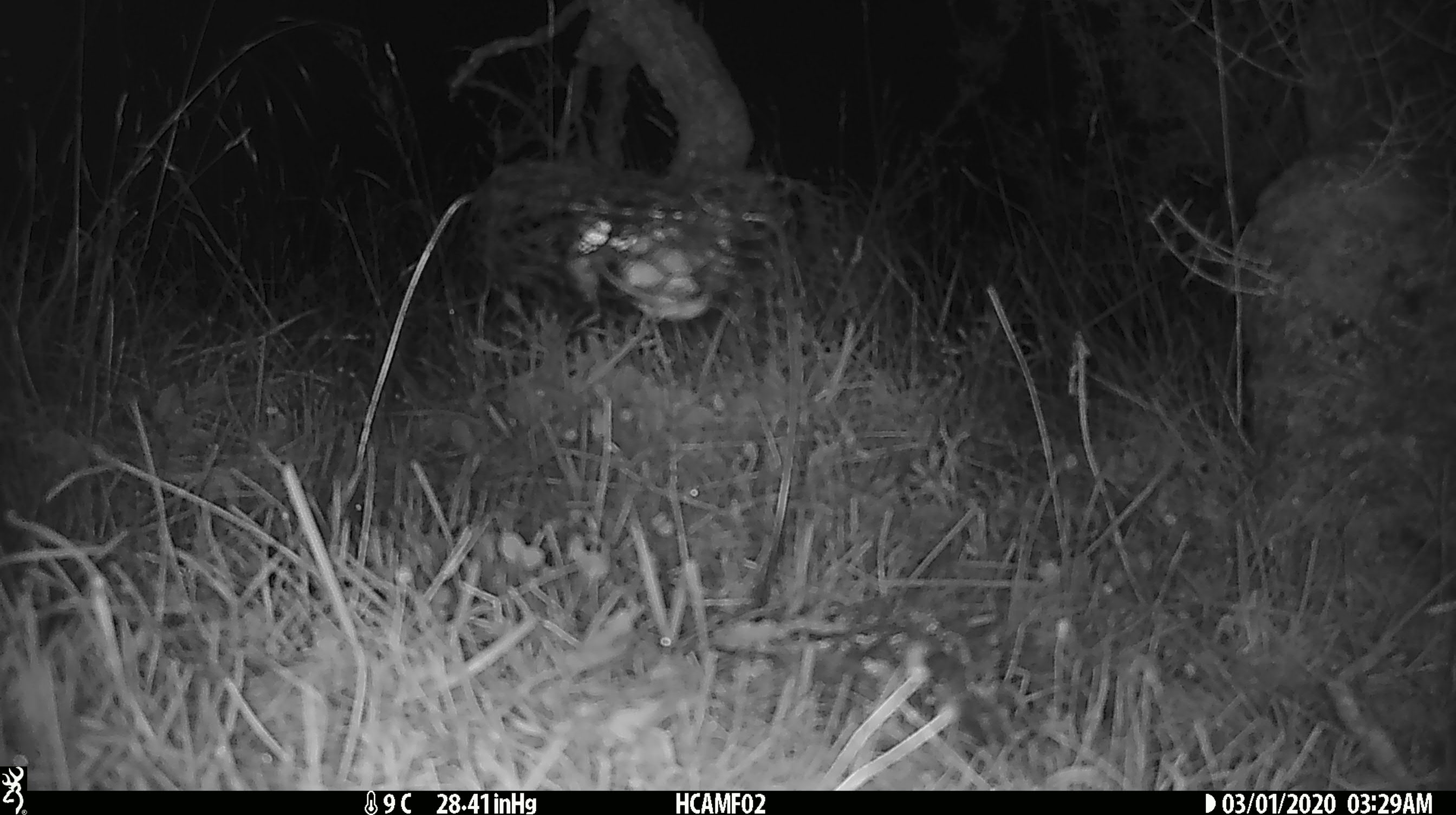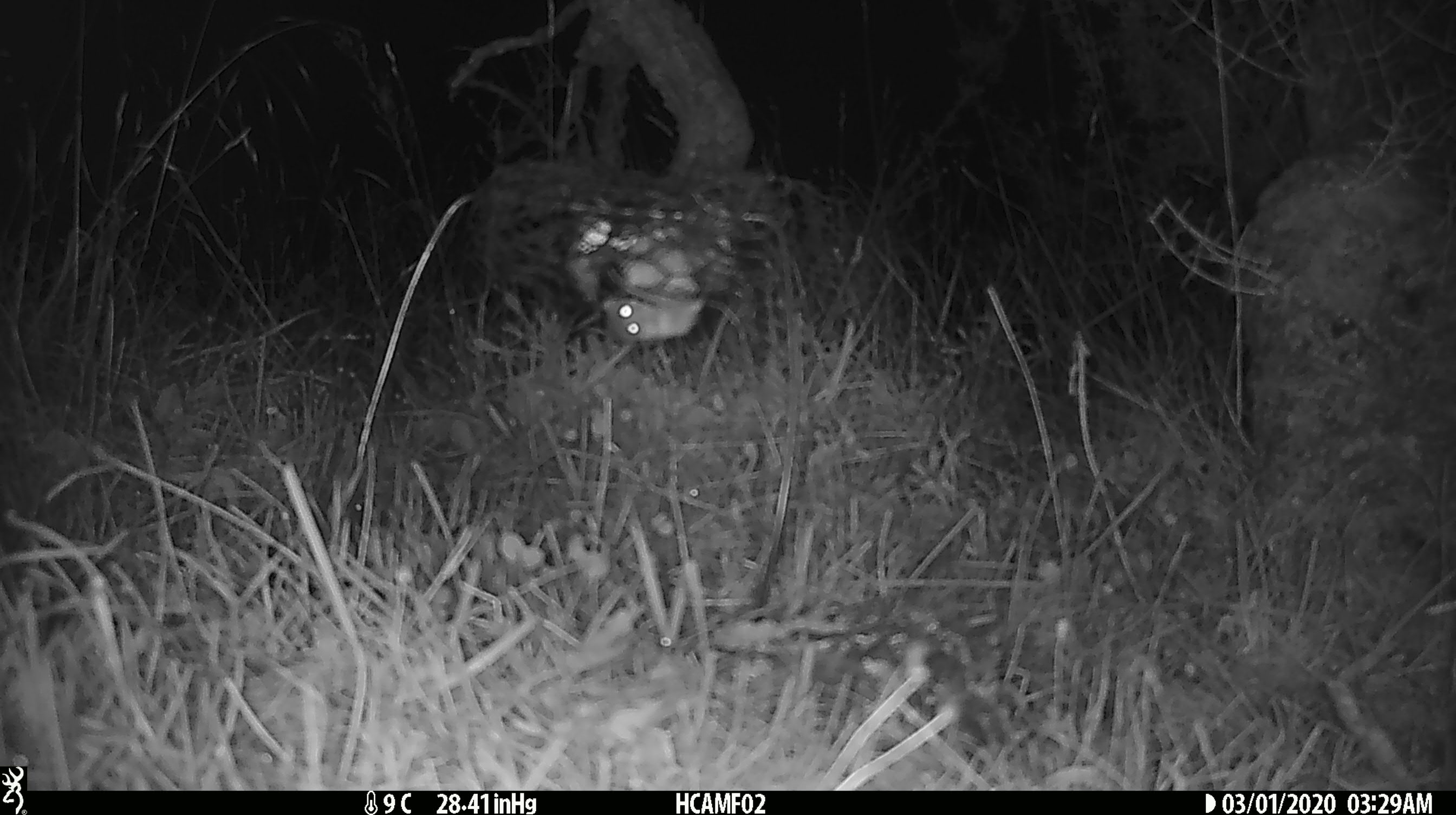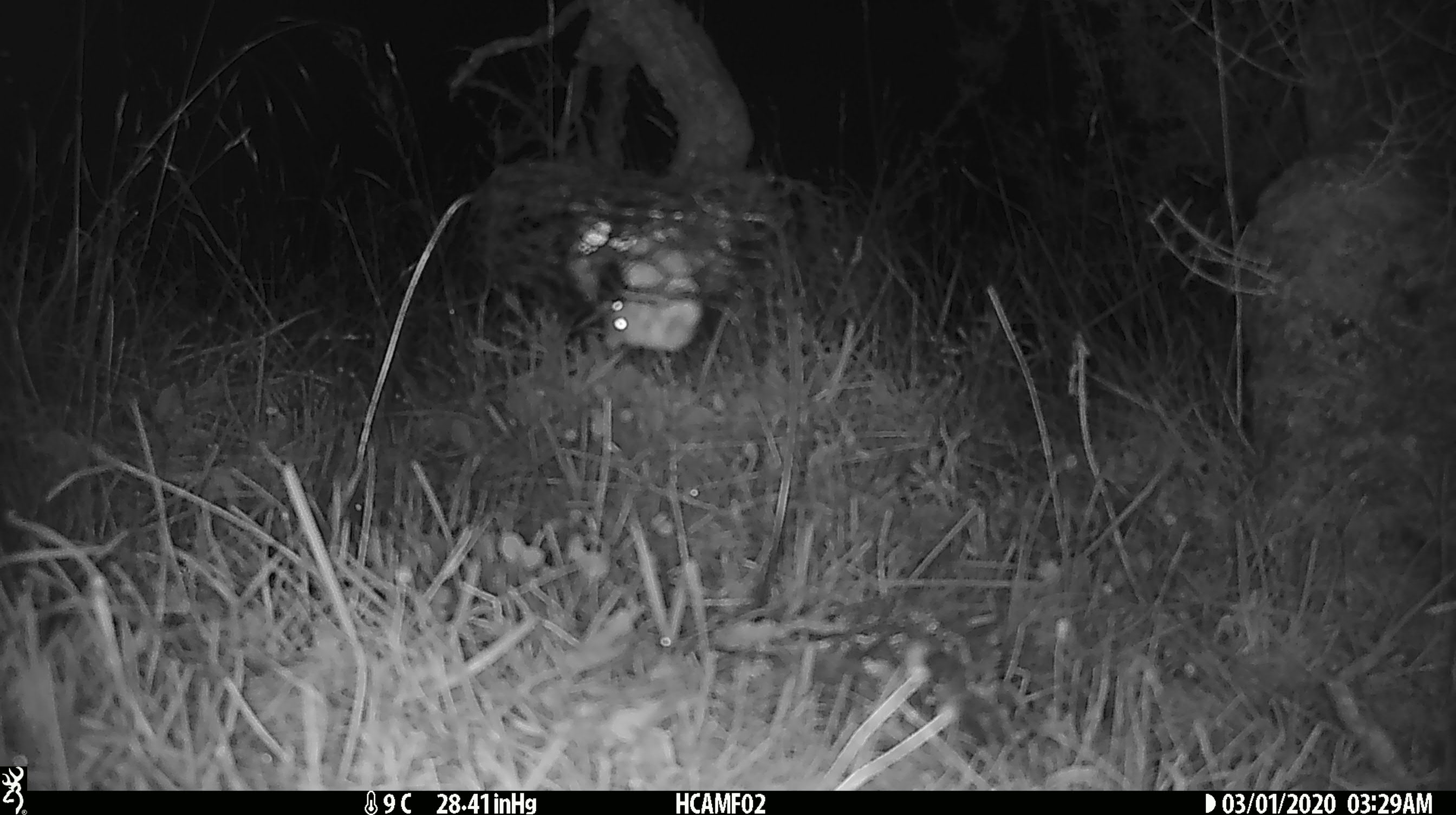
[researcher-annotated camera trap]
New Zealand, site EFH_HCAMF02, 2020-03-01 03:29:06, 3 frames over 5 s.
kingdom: Animalia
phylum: Chordata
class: Mammalia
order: Rodentia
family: Muridae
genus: Mus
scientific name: Mus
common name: mouse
Mouse (Mus).